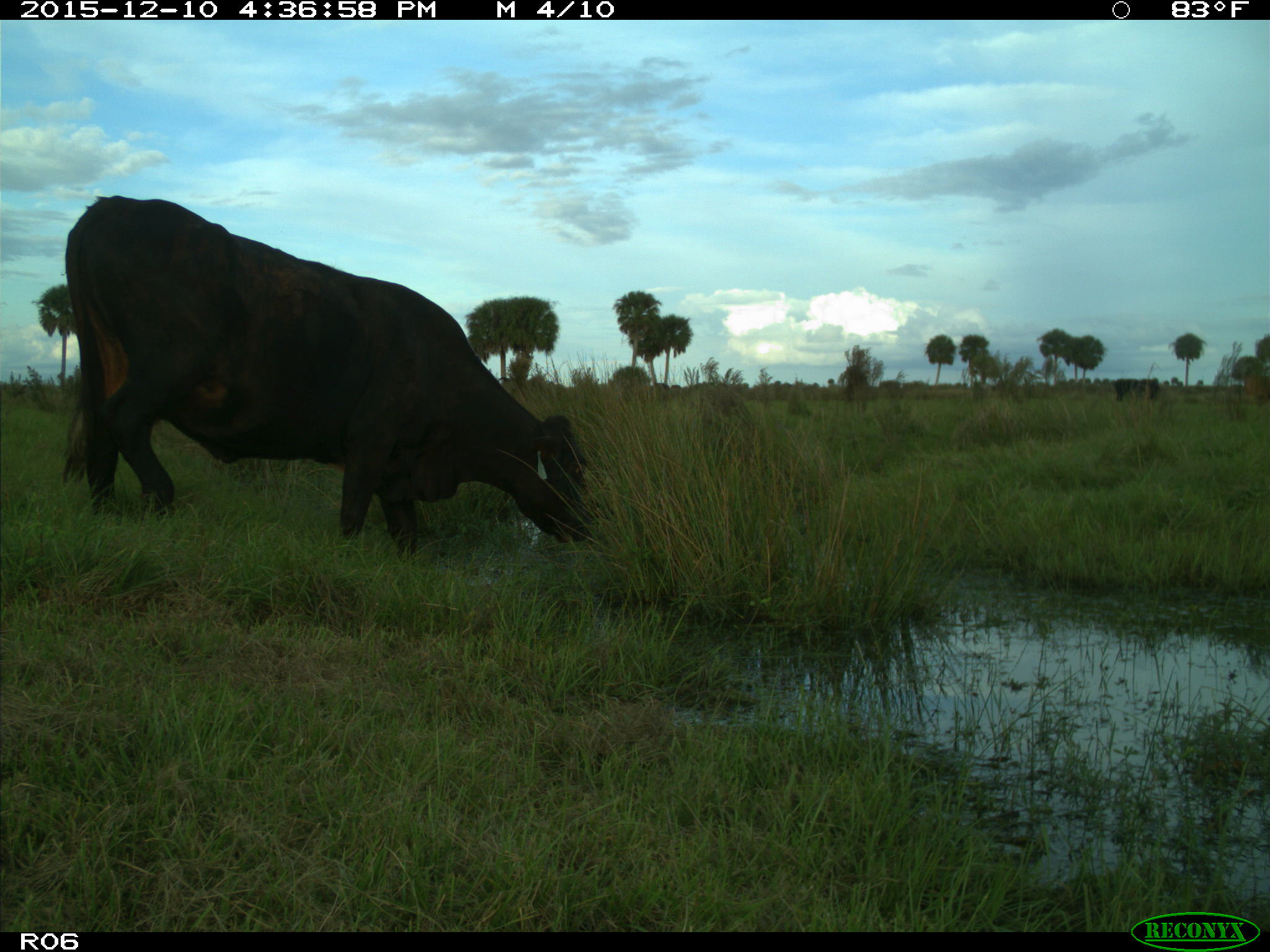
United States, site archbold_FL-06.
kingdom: Animalia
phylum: Chordata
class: Mammalia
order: Artiodactyla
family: Bovidae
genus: Bos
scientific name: Bos taurus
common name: domestic cow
Bos taurus (domestic cow).